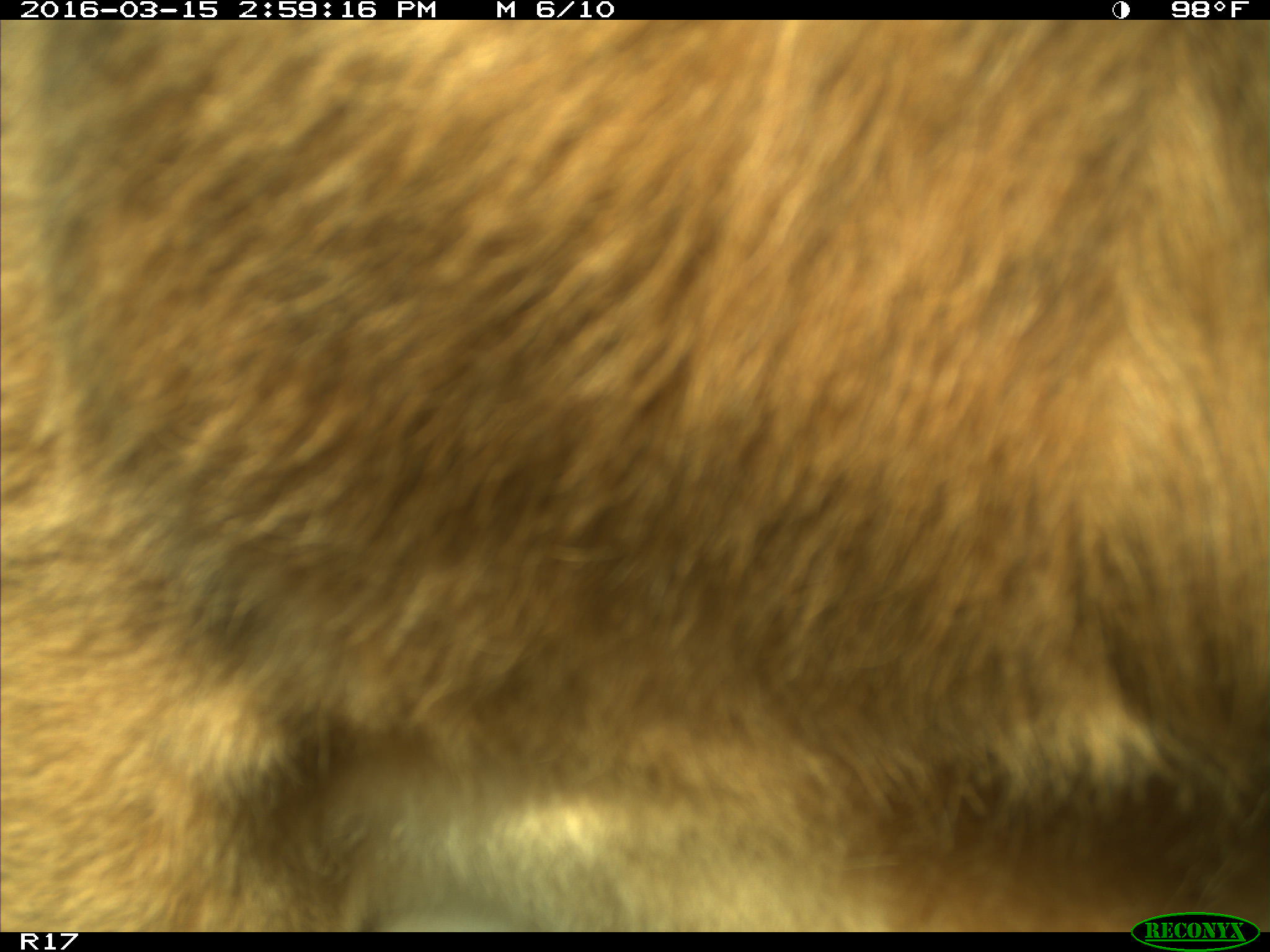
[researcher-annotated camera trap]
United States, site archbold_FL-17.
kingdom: Animalia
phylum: Chordata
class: Mammalia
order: Artiodactyla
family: Bovidae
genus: Bos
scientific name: Bos taurus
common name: domestic cow